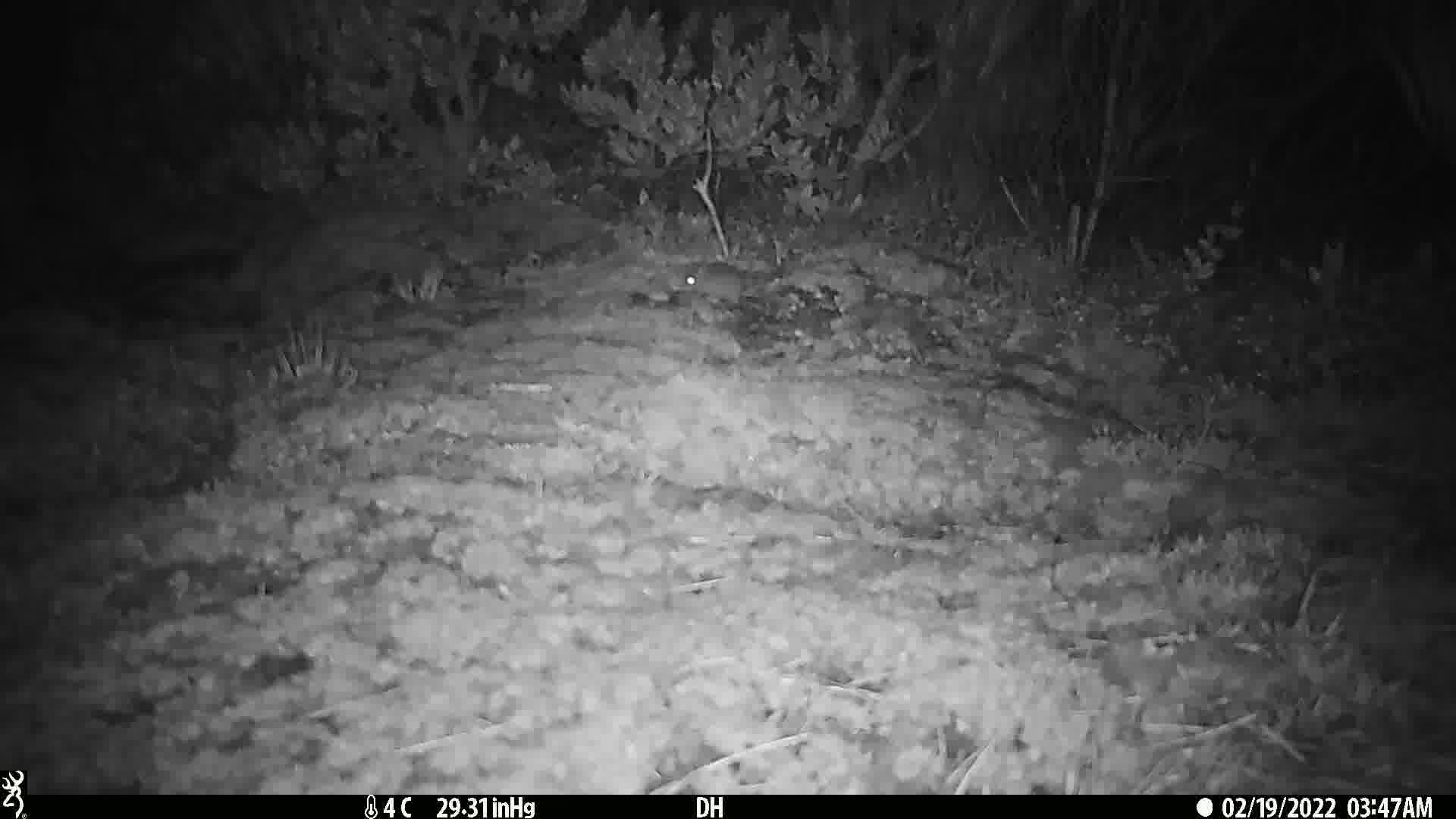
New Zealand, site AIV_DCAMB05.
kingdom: Animalia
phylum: Chordata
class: Mammalia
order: Rodentia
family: Muridae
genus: Mus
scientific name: Mus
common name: mouse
Mouse (Mus).